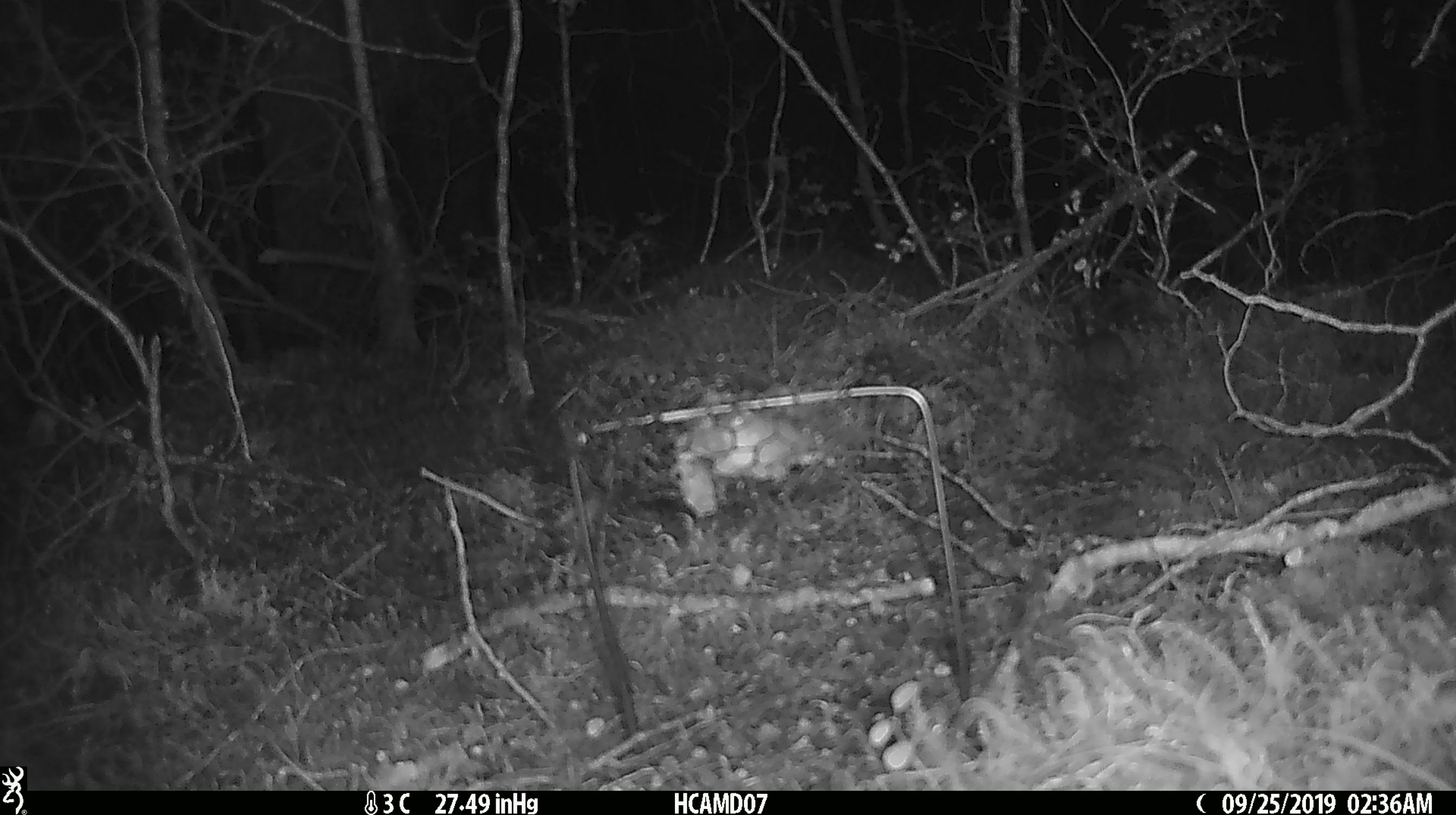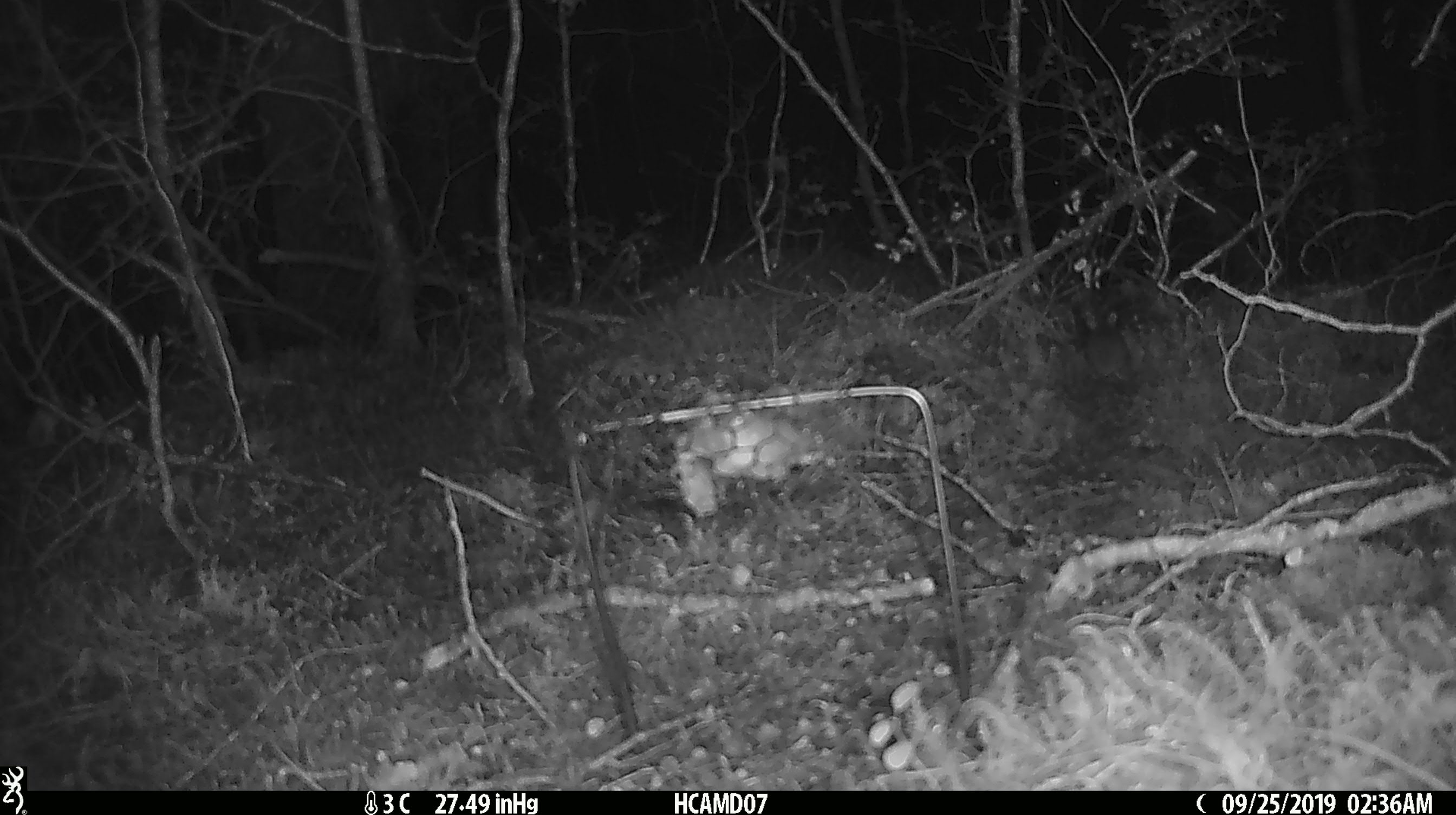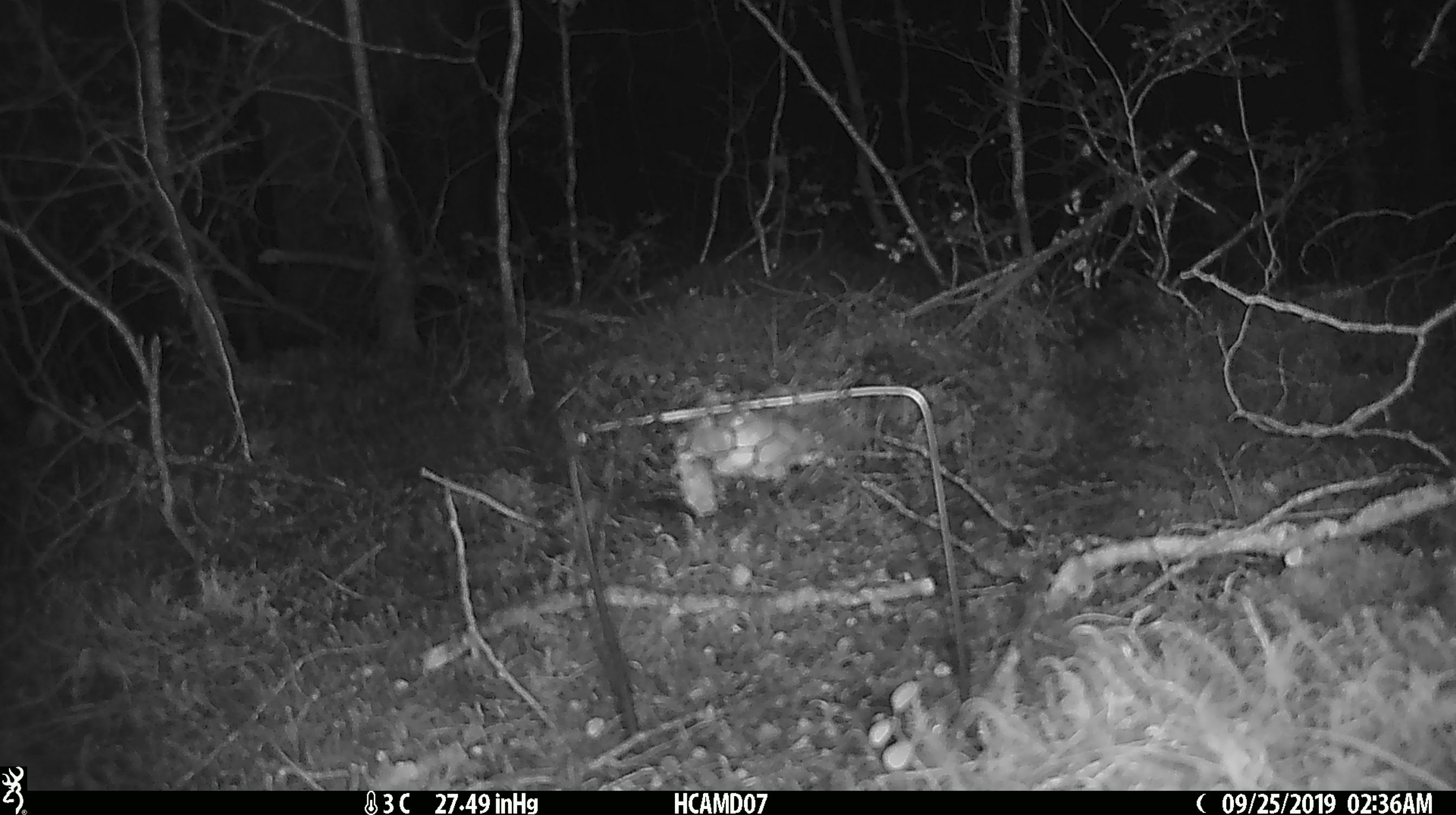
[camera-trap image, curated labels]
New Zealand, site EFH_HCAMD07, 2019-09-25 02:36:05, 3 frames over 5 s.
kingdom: Animalia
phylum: Chordata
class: Mammalia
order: Rodentia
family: Muridae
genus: Mus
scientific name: Mus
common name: mouse